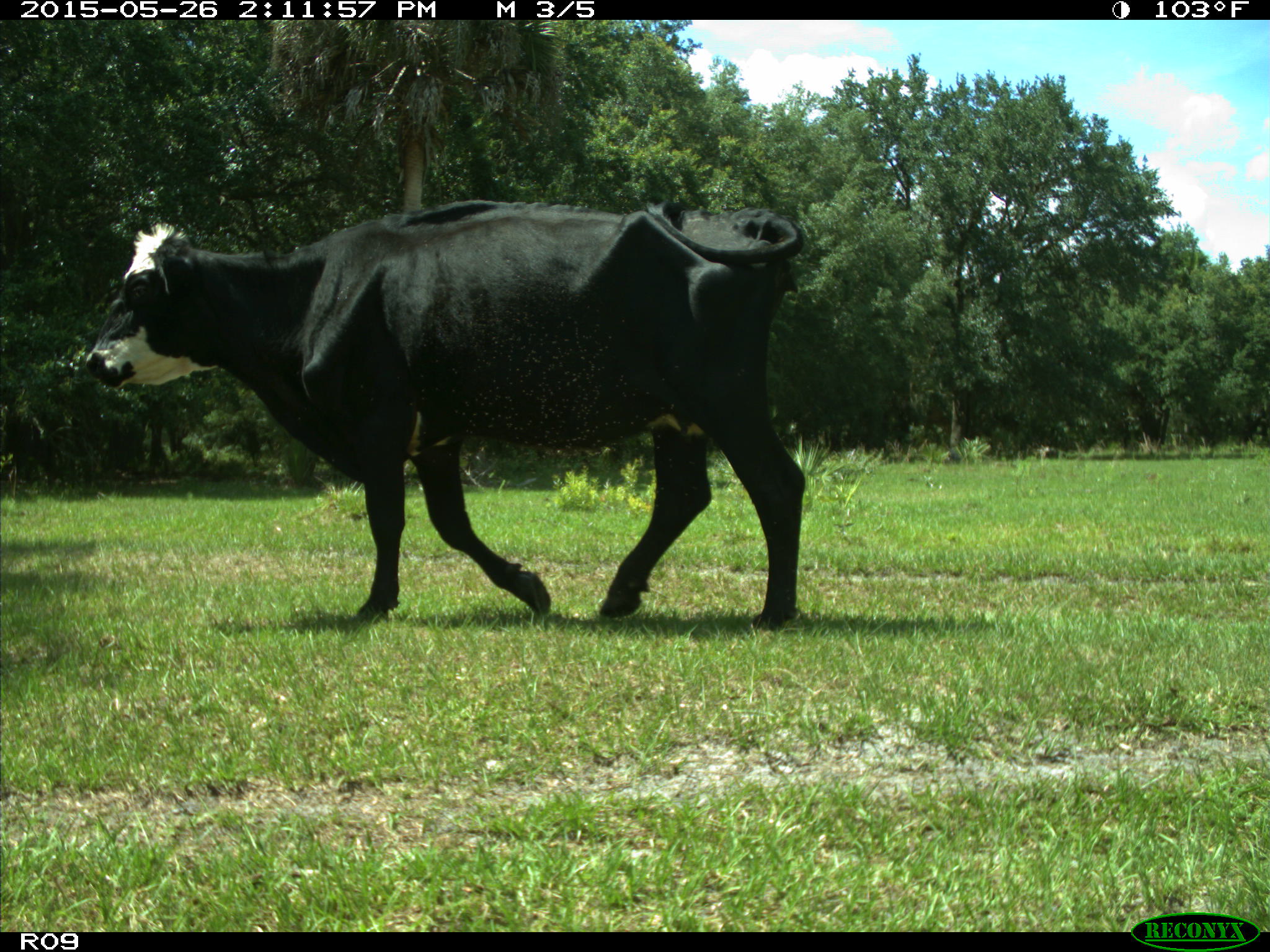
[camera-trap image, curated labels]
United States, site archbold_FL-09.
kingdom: Animalia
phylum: Chordata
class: Mammalia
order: Artiodactyla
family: Bovidae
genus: Bos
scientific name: Bos taurus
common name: domestic cow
Bos taurus (domestic cow).